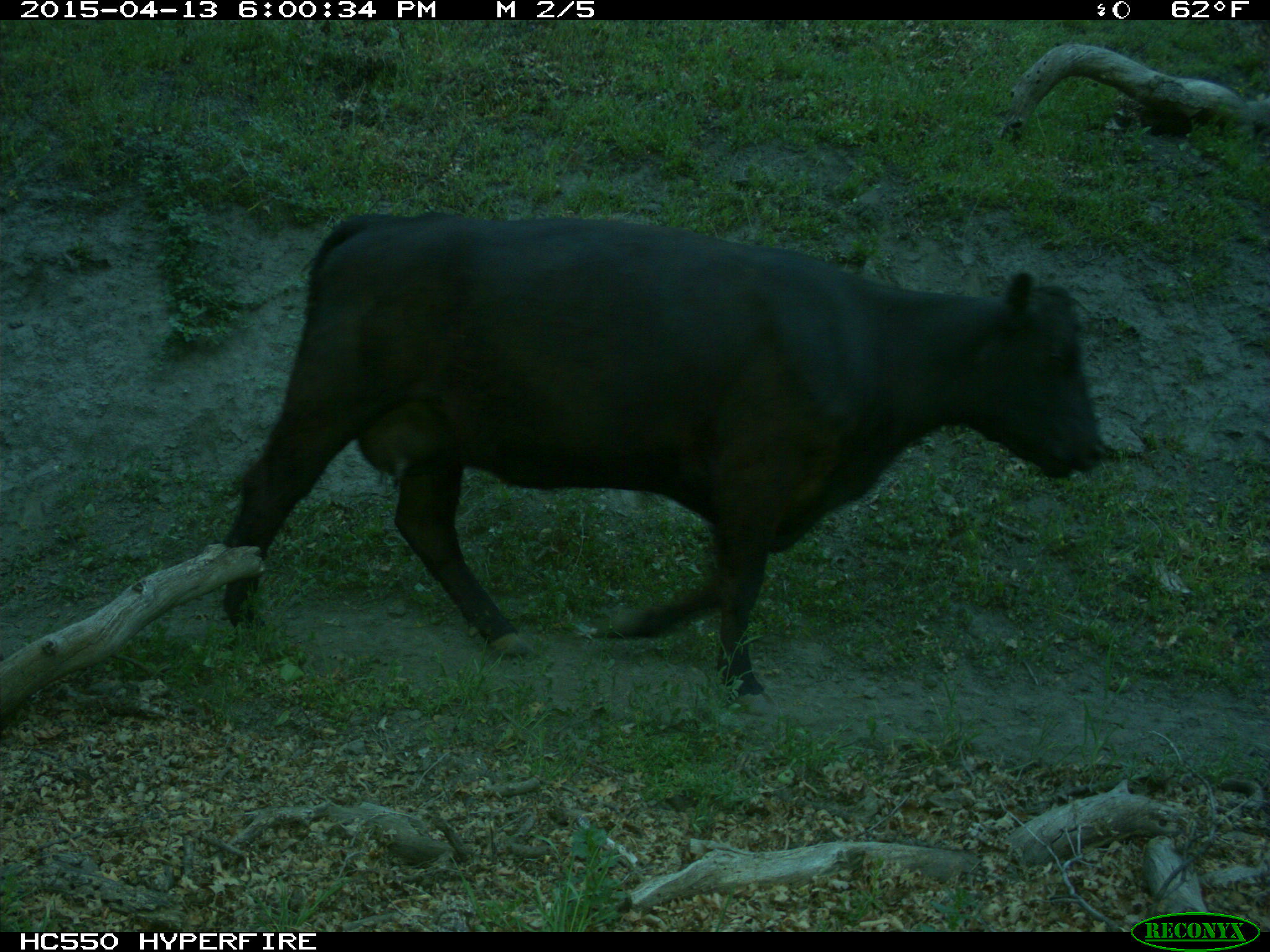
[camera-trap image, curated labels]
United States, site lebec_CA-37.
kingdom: Animalia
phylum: Chordata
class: Mammalia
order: Artiodactyla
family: Bovidae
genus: Bos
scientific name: Bos taurus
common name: domestic cow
Bos taurus (domestic cow).